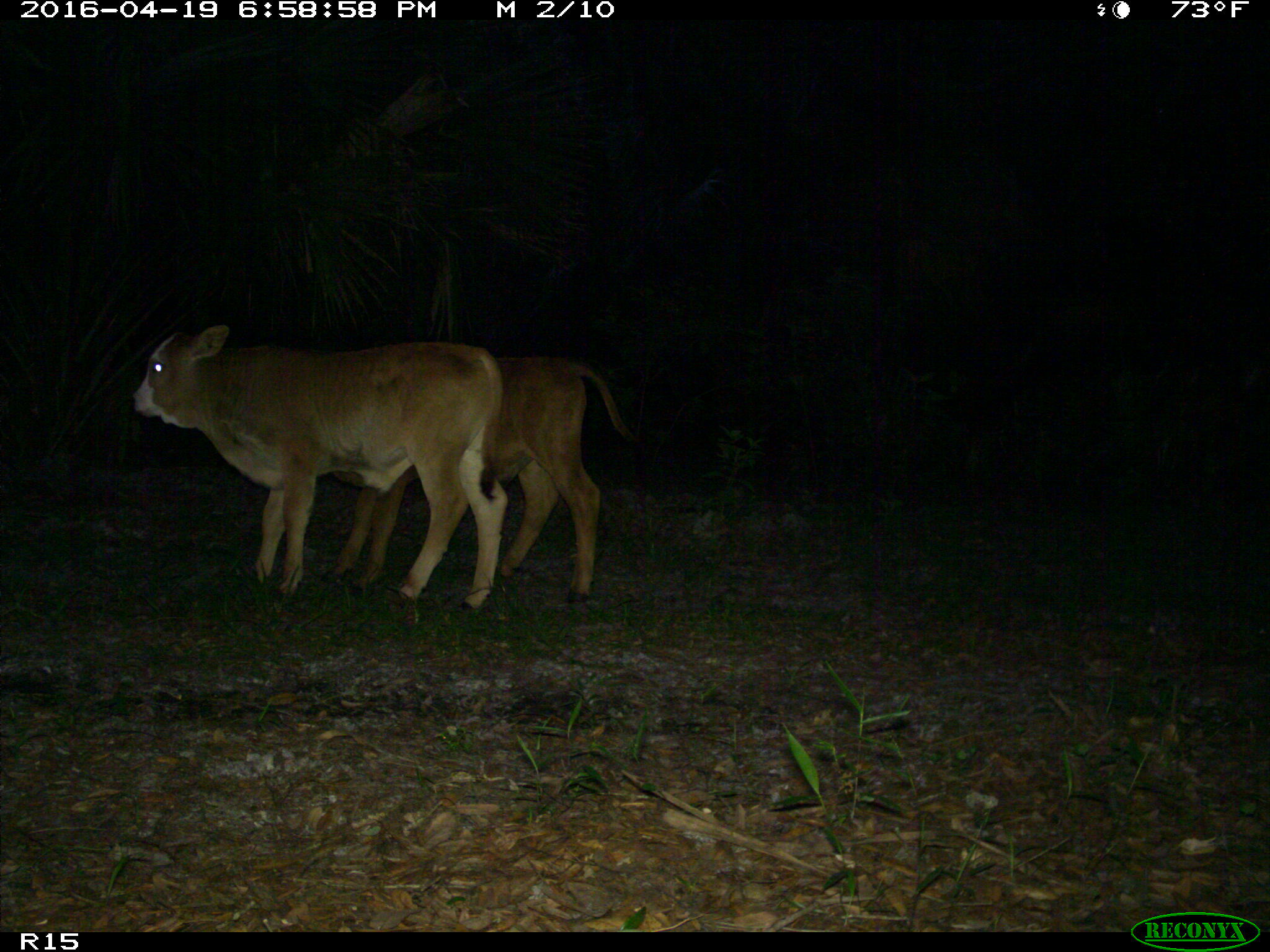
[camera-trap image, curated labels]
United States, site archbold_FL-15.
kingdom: Animalia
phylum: Chordata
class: Mammalia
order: Artiodactyla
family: Bovidae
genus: Bos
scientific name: Bos taurus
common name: domestic cow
Bos taurus (domestic cow).